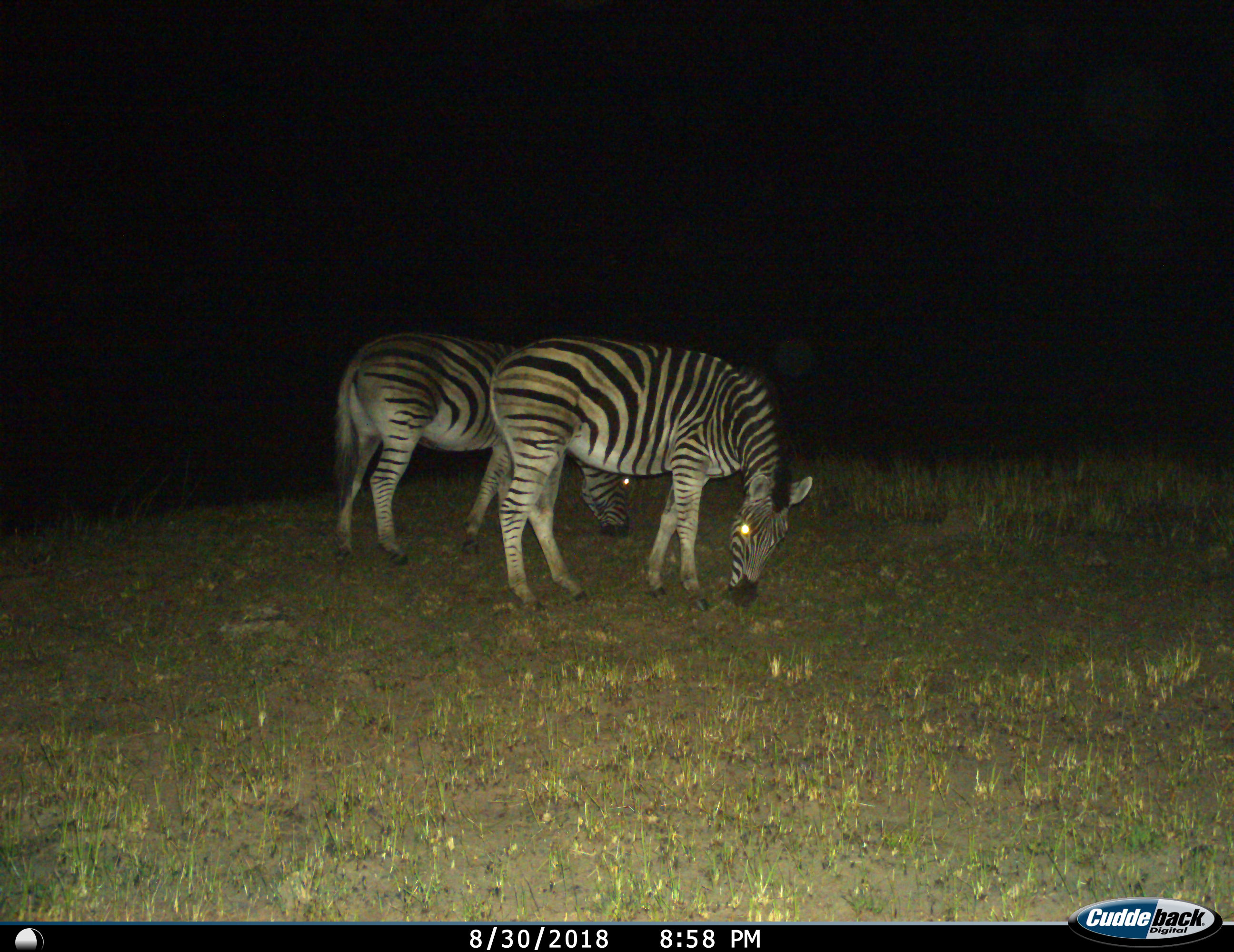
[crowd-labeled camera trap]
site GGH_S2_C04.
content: unidentified animal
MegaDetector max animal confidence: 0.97